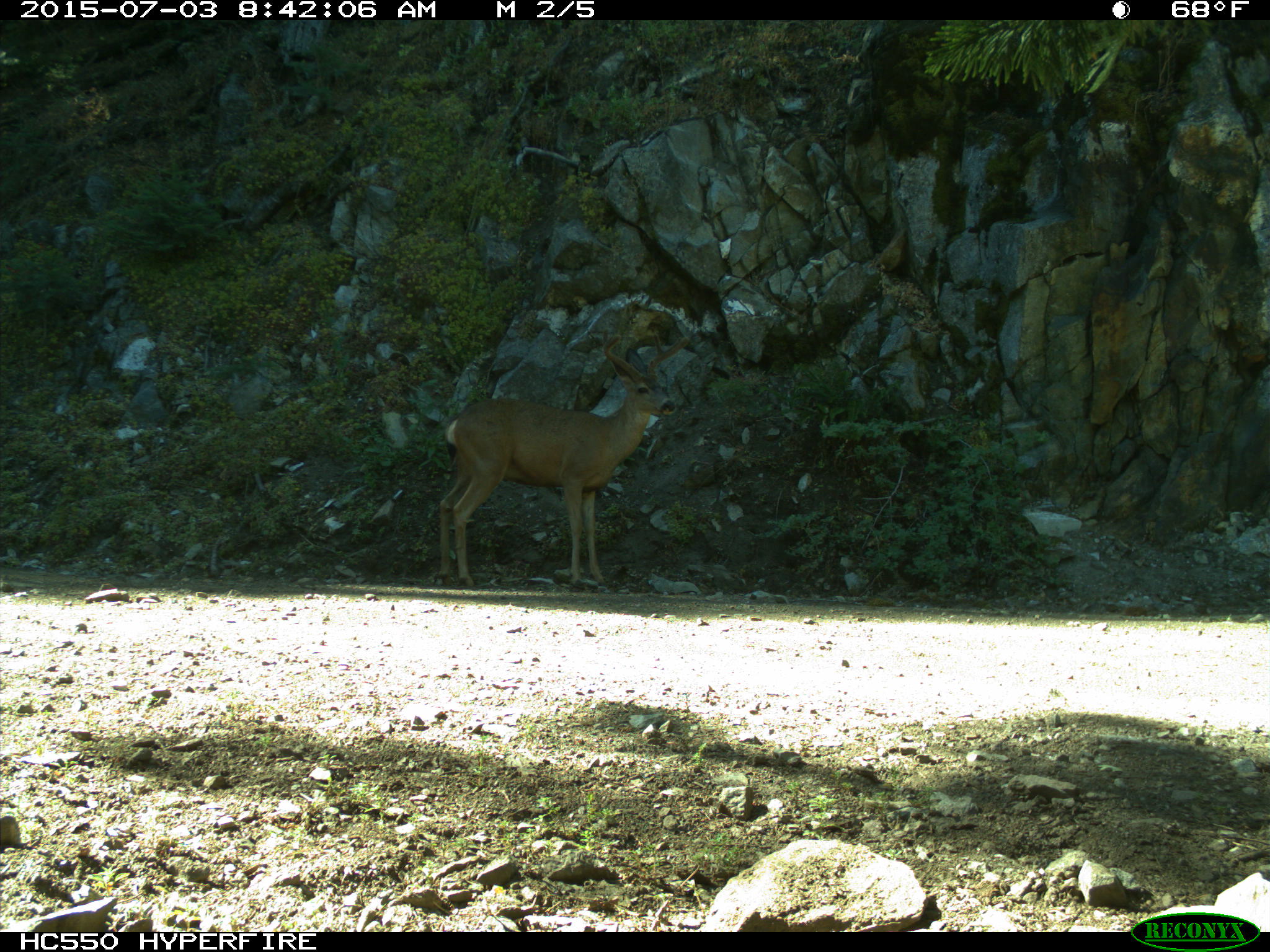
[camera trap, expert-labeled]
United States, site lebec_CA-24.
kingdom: Animalia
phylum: Chordata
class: Mammalia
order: Artiodactyla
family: Cervidae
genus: Odocoileus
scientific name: Odocoileus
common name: deer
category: unidentified deer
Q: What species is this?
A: Unidentified deer (deer) (Odocoileus).